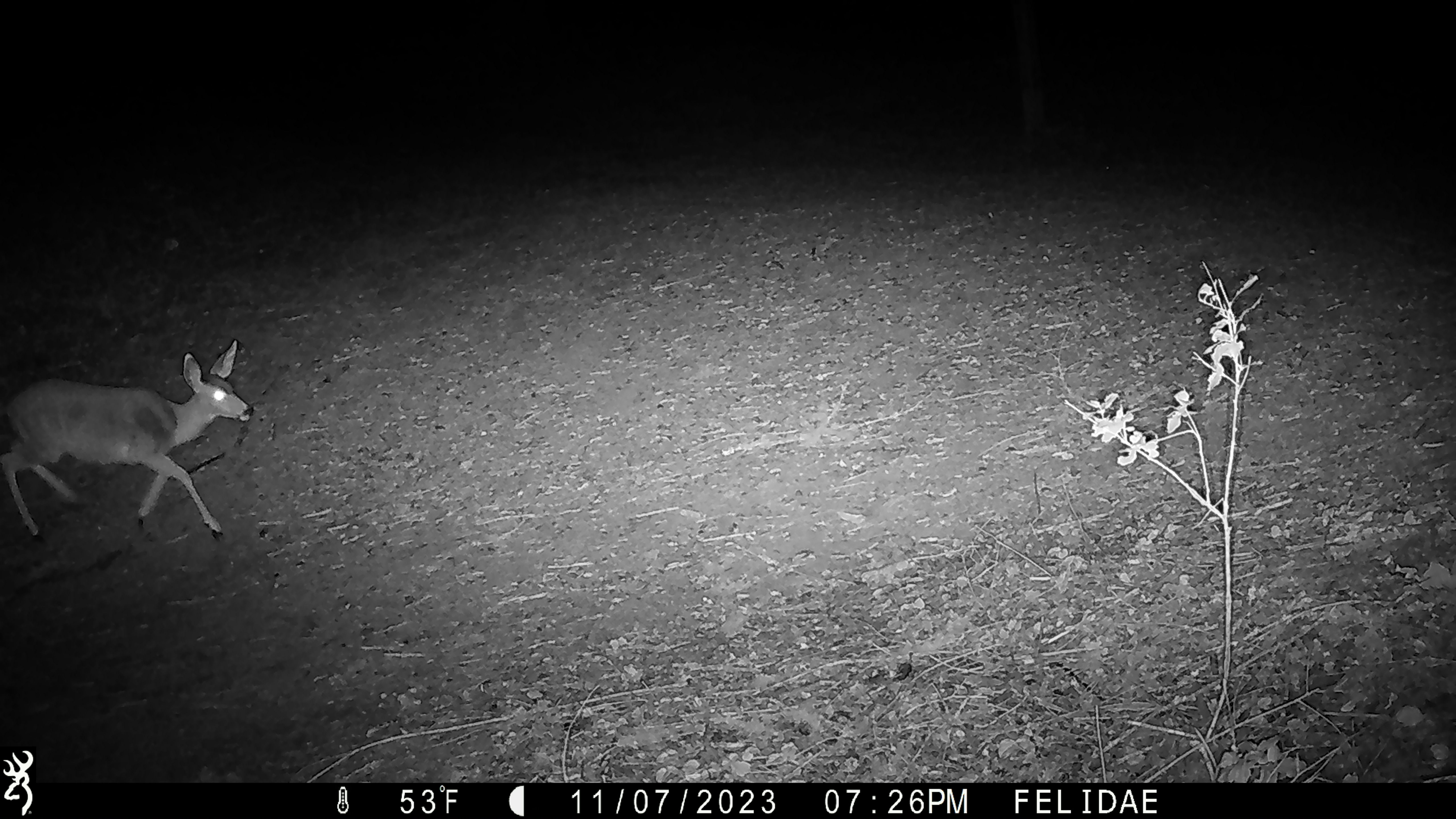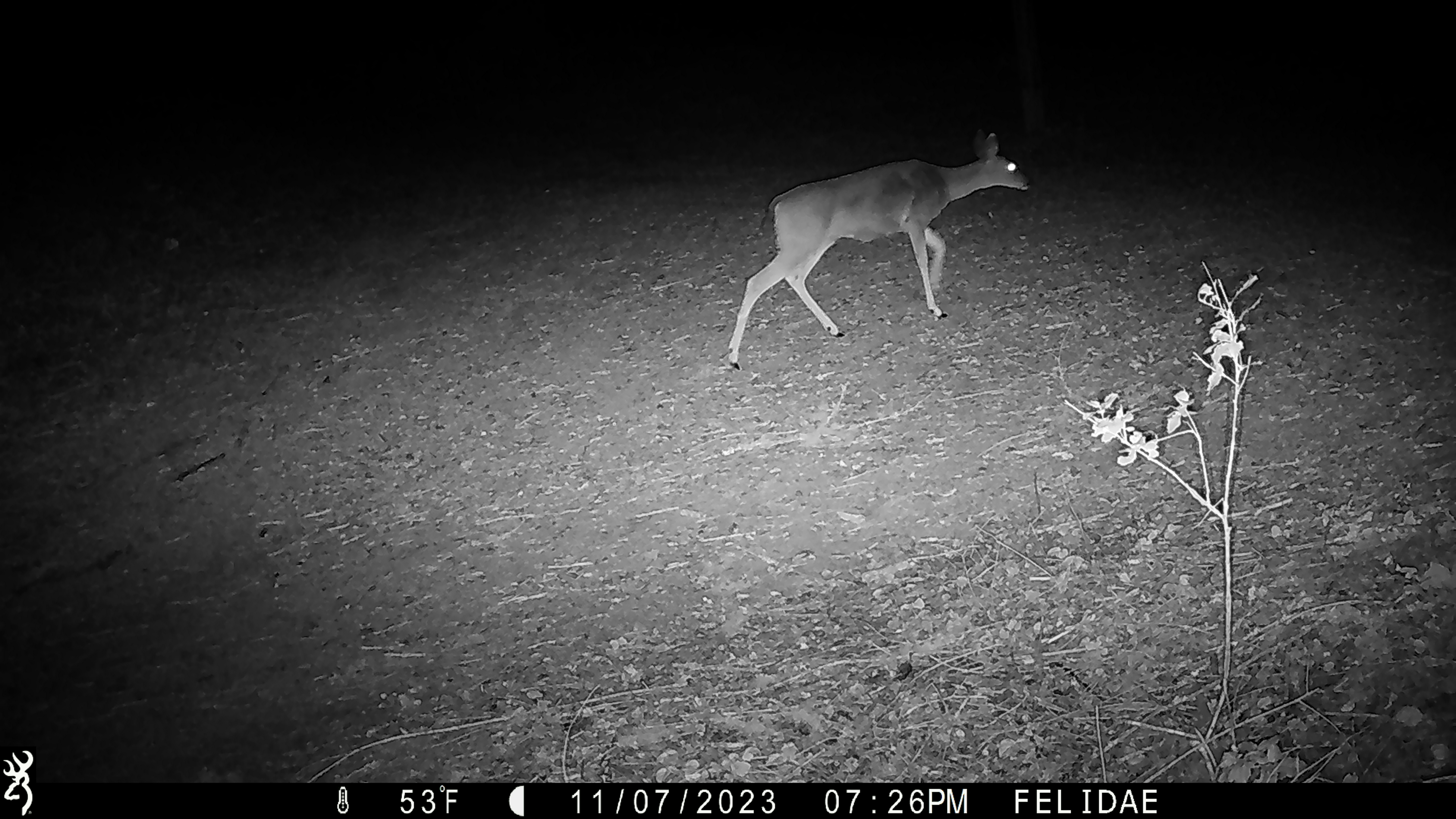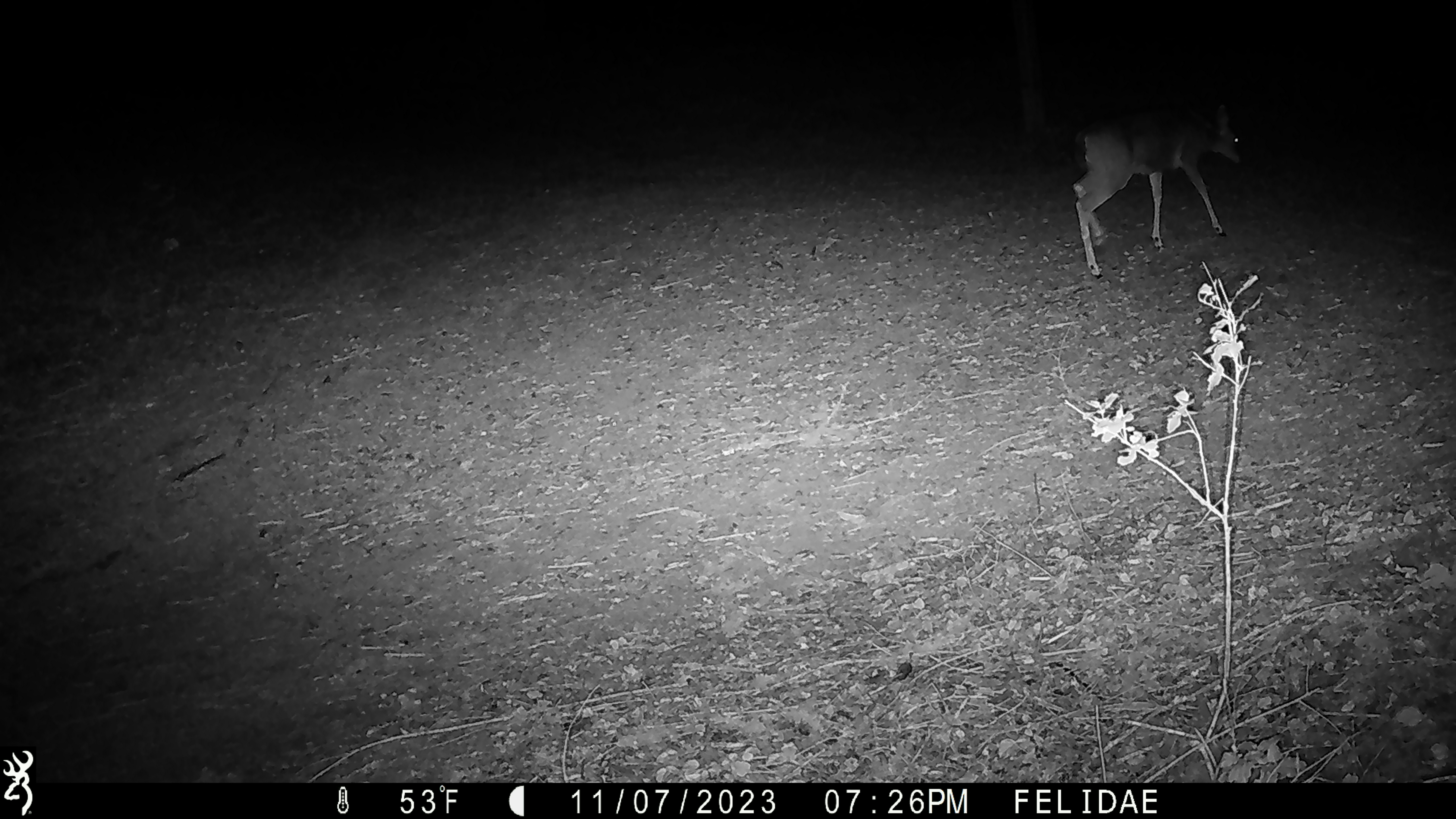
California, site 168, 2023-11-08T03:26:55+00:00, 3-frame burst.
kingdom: Animalia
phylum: Chordata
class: Mammalia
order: Artiodactyla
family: Cervidae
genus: Odocoileus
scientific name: Odocoileus hemionus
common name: mule deer